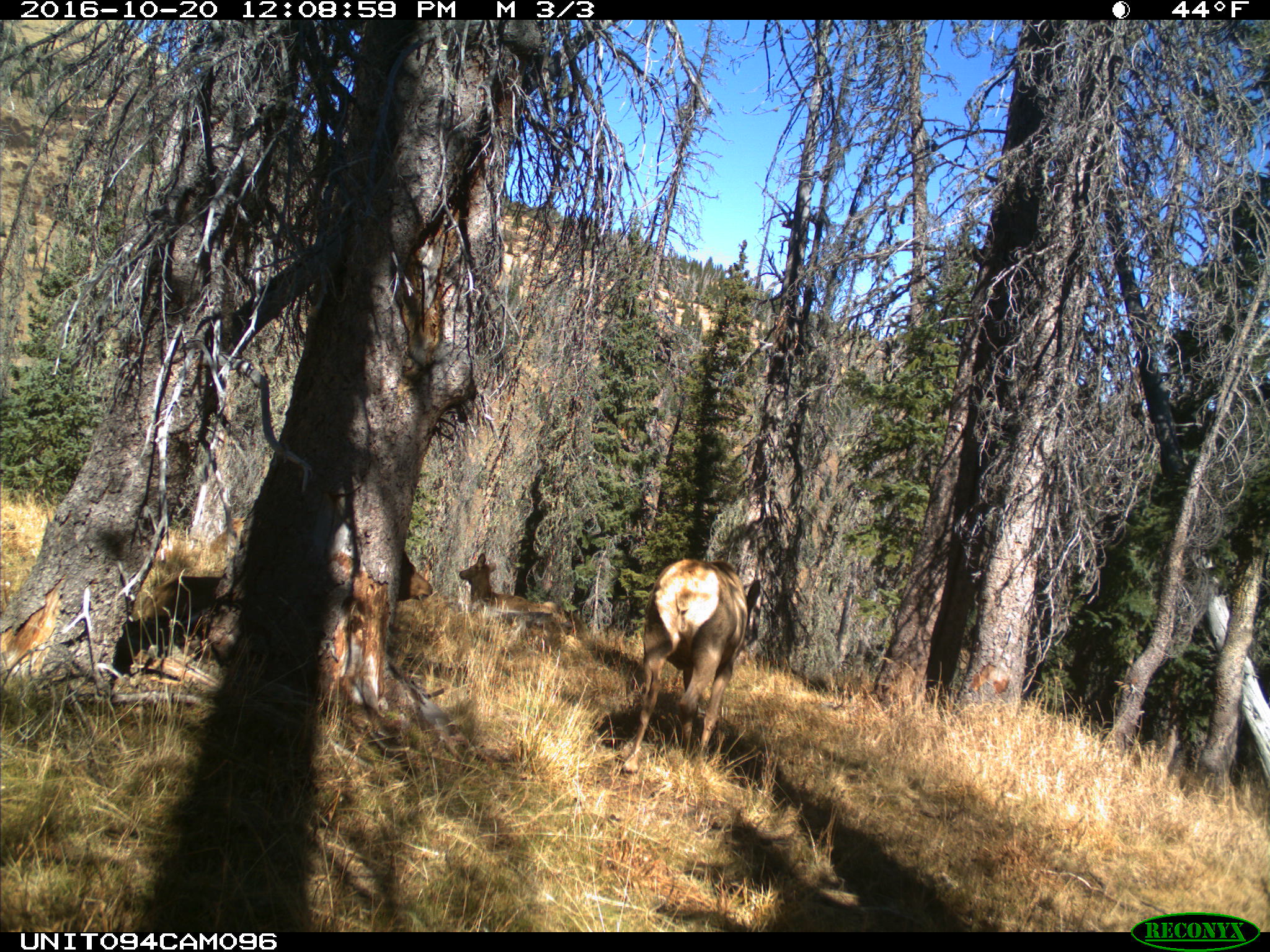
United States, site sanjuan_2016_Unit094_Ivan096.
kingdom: Animalia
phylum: Chordata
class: Mammalia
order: Artiodactyla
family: Cervidae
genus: Cervus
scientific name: Cervus elaphus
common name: red deer